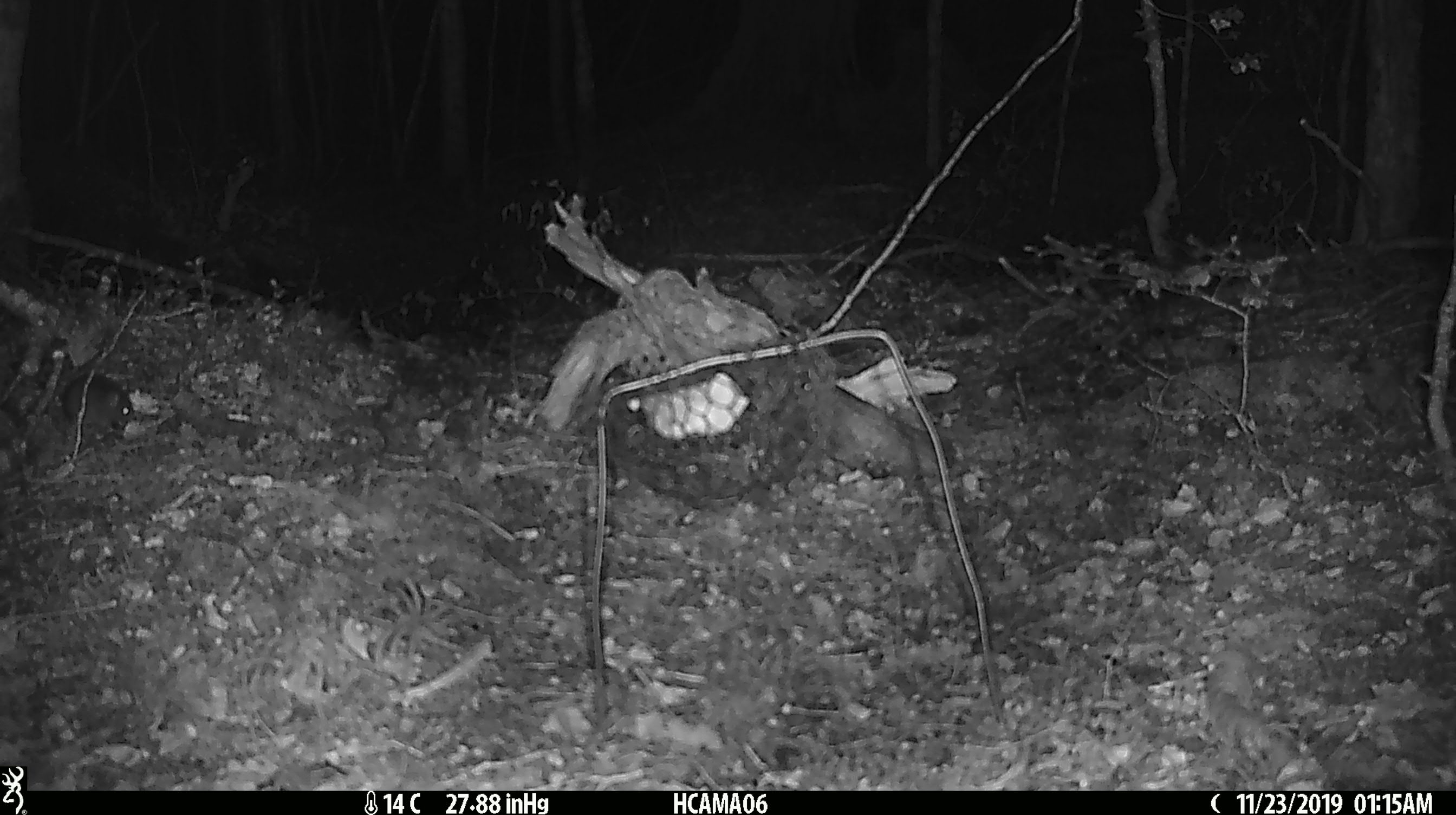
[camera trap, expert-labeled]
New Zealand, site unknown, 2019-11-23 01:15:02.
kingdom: Animalia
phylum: Chordata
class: Mammalia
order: Rodentia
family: Muridae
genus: Mus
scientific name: Mus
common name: mouse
Mouse (Mus).